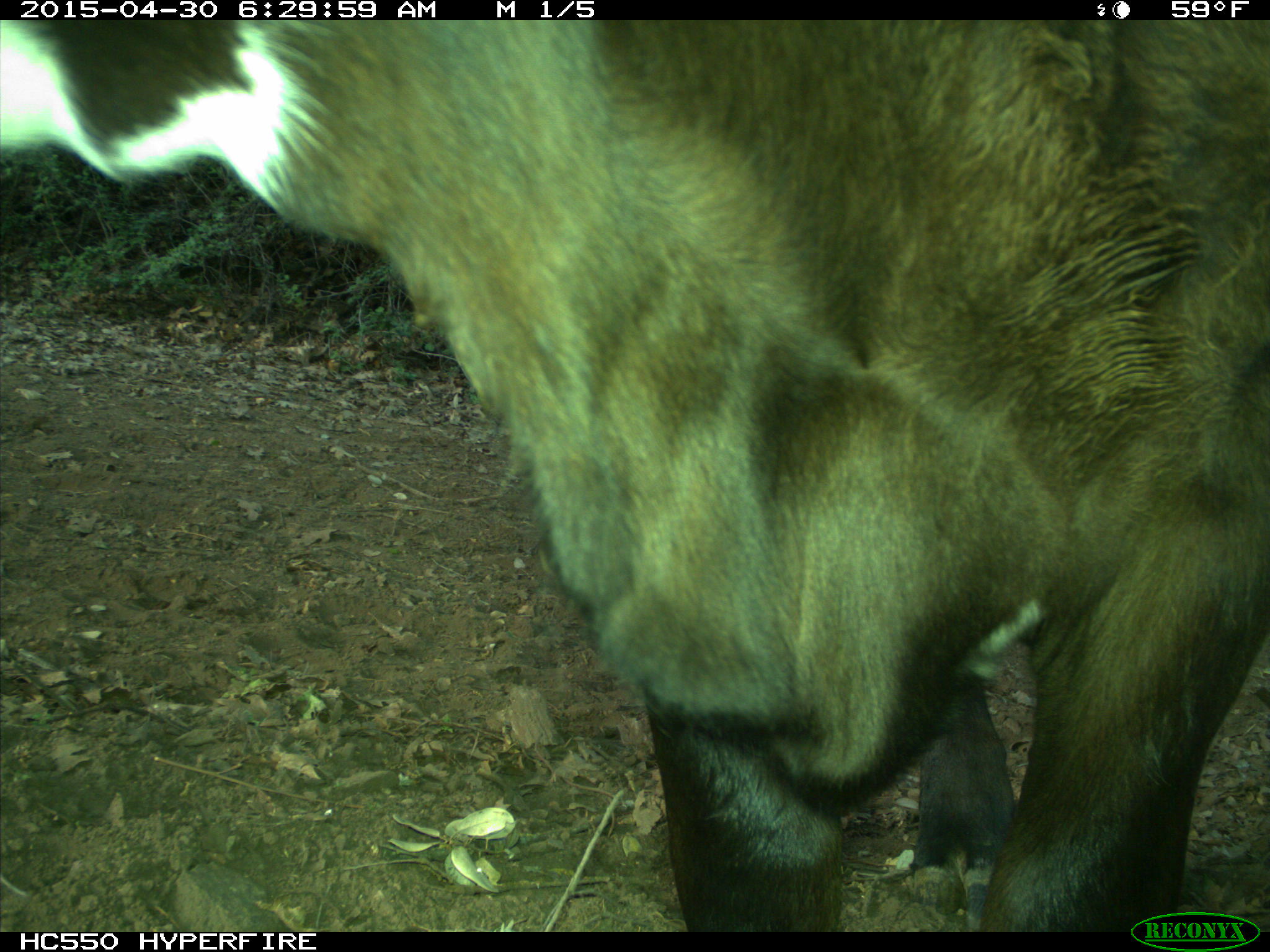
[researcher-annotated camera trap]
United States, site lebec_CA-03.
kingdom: Animalia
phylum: Chordata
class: Mammalia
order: Artiodactyla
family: Bovidae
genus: Bos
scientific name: Bos taurus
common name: domestic cow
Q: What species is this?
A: Bos taurus (domestic cow).